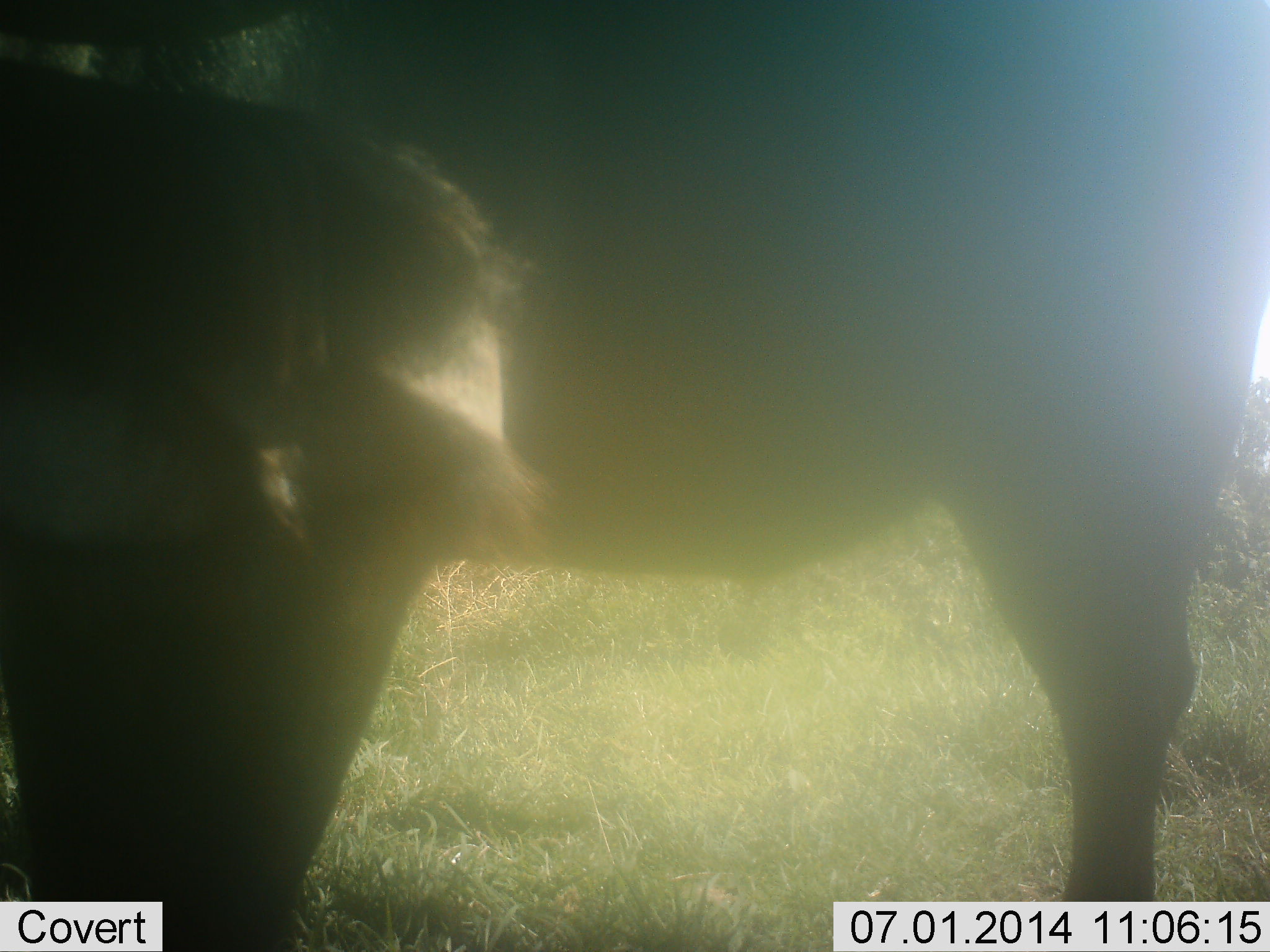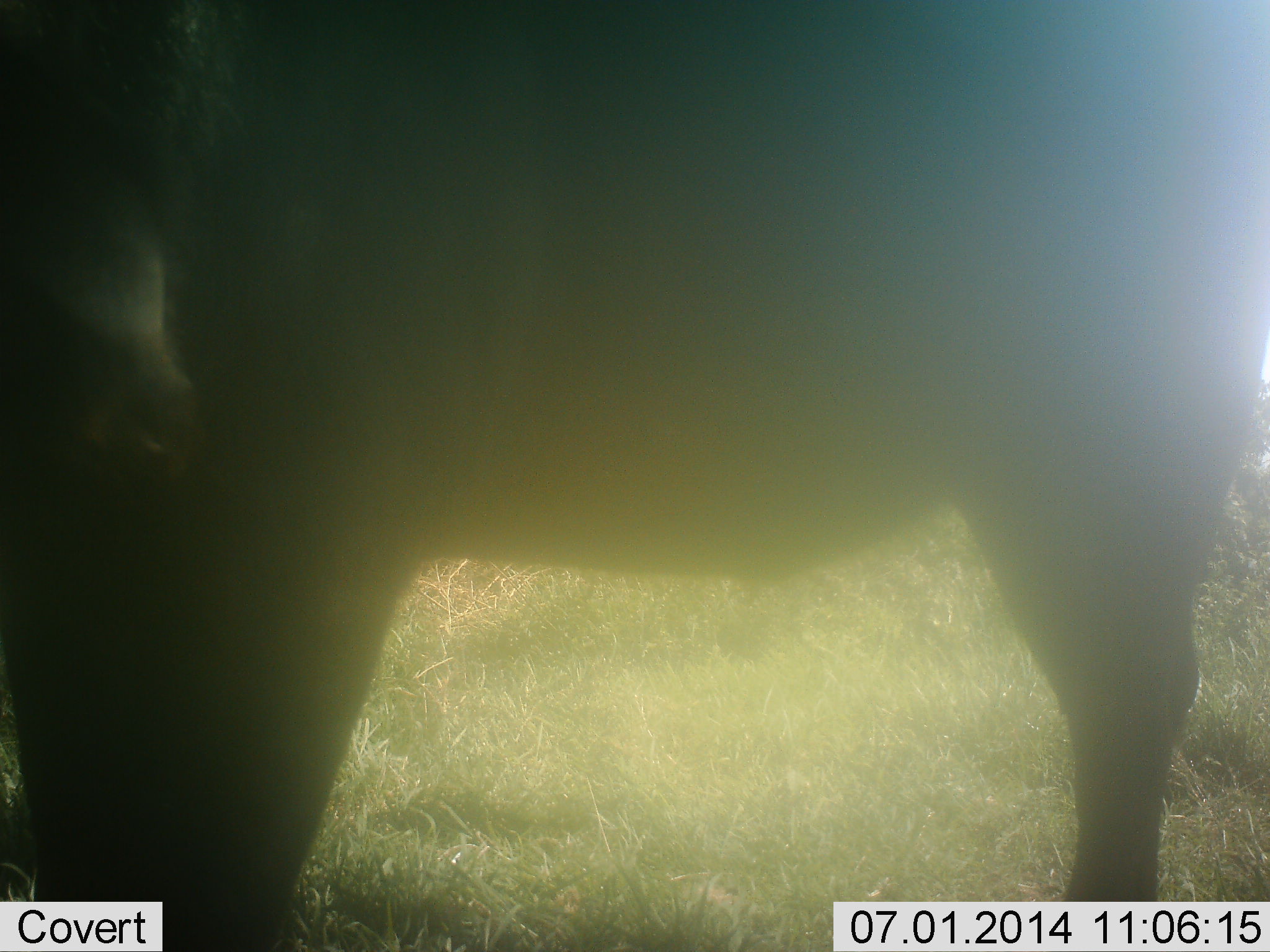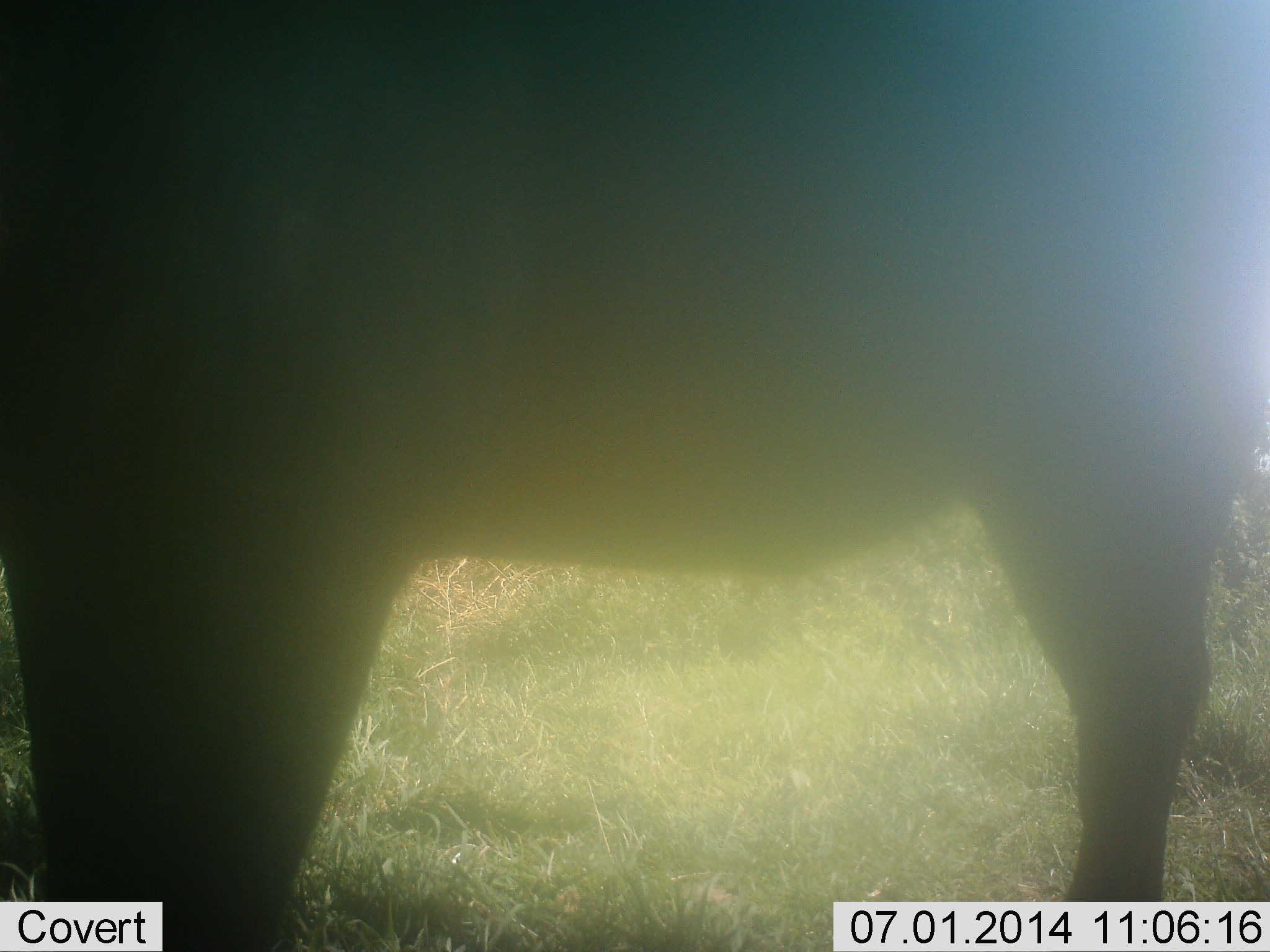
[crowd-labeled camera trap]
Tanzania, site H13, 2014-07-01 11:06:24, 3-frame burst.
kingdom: Animalia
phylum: Chordata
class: Mammalia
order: Artiodactyla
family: Bovidae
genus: Connochaetes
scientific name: Connochaetes taurinus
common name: blue wildebeest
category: wildebeest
Wildebeest (blue wildebeest) (Connochaetes taurinus), count 1. Behavior (volunteer vote fractions): standing 70%, resting 10%, moving 0%, interacting 0%. Young present (vote fraction): 0%. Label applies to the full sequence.